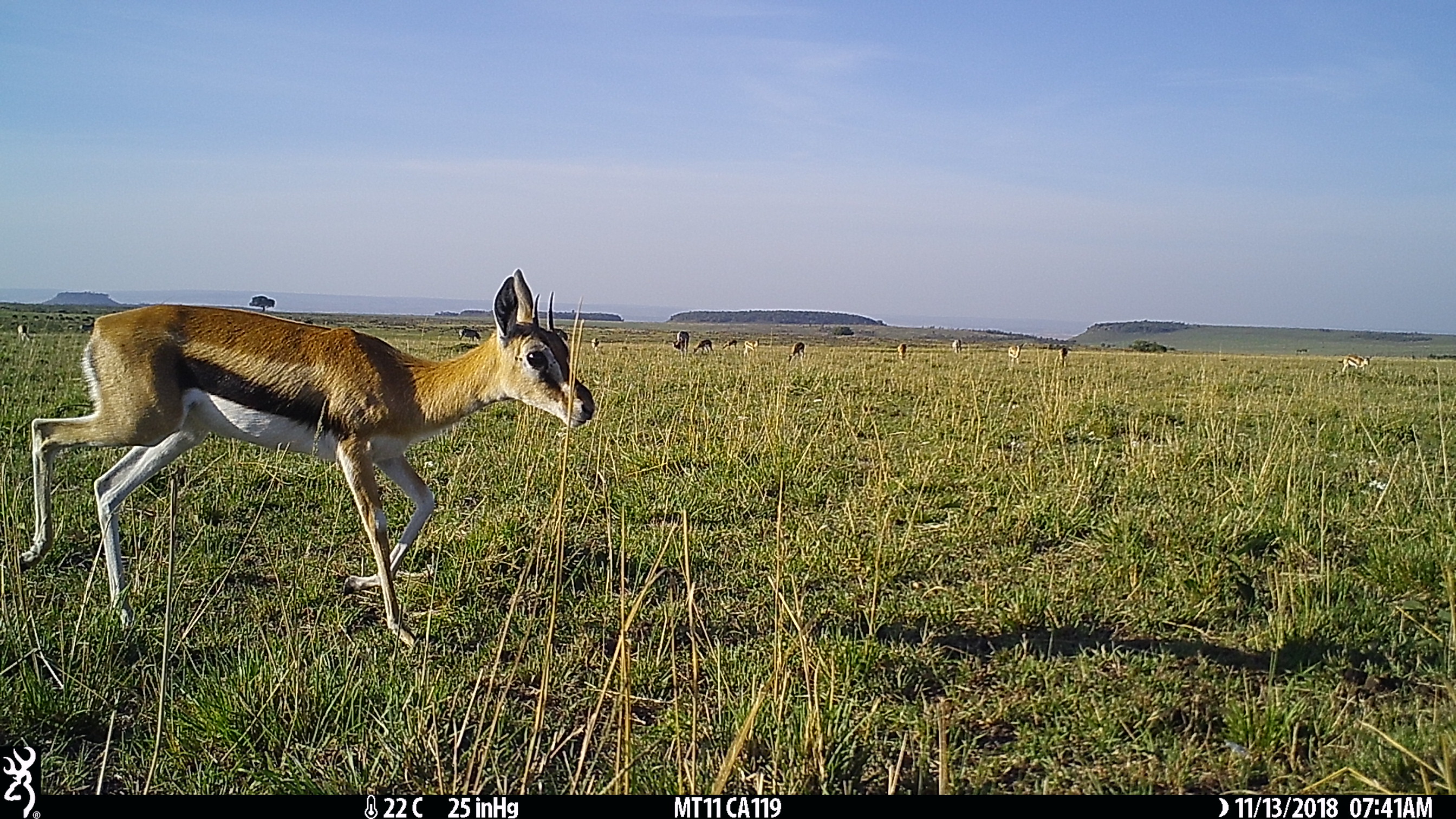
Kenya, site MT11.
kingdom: Animalia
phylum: Chordata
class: Mammalia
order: Artiodactyla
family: Bovidae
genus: Eudorcas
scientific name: Eudorcas thomsonii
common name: thomon's gazelle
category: gazelle thomsons